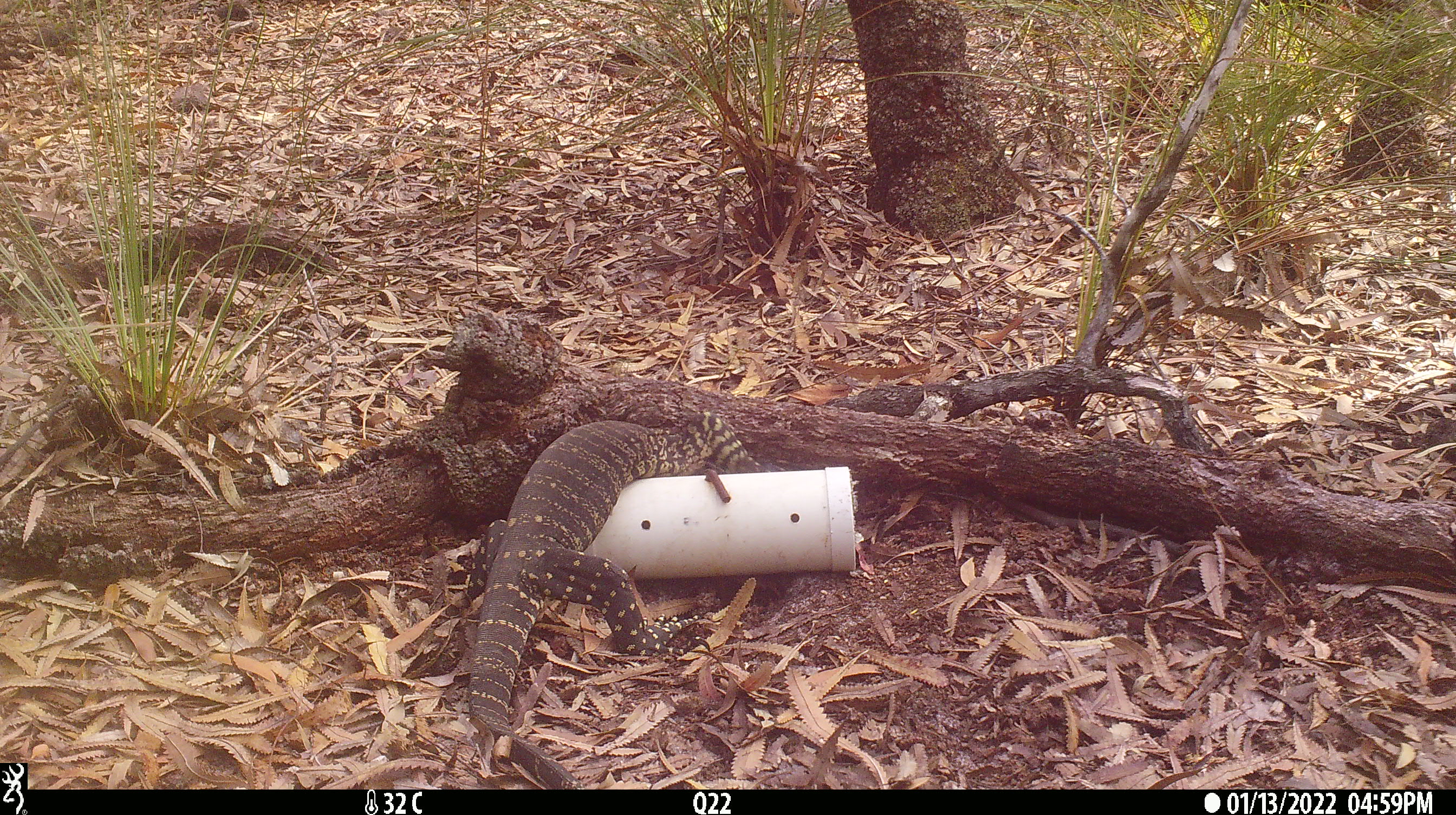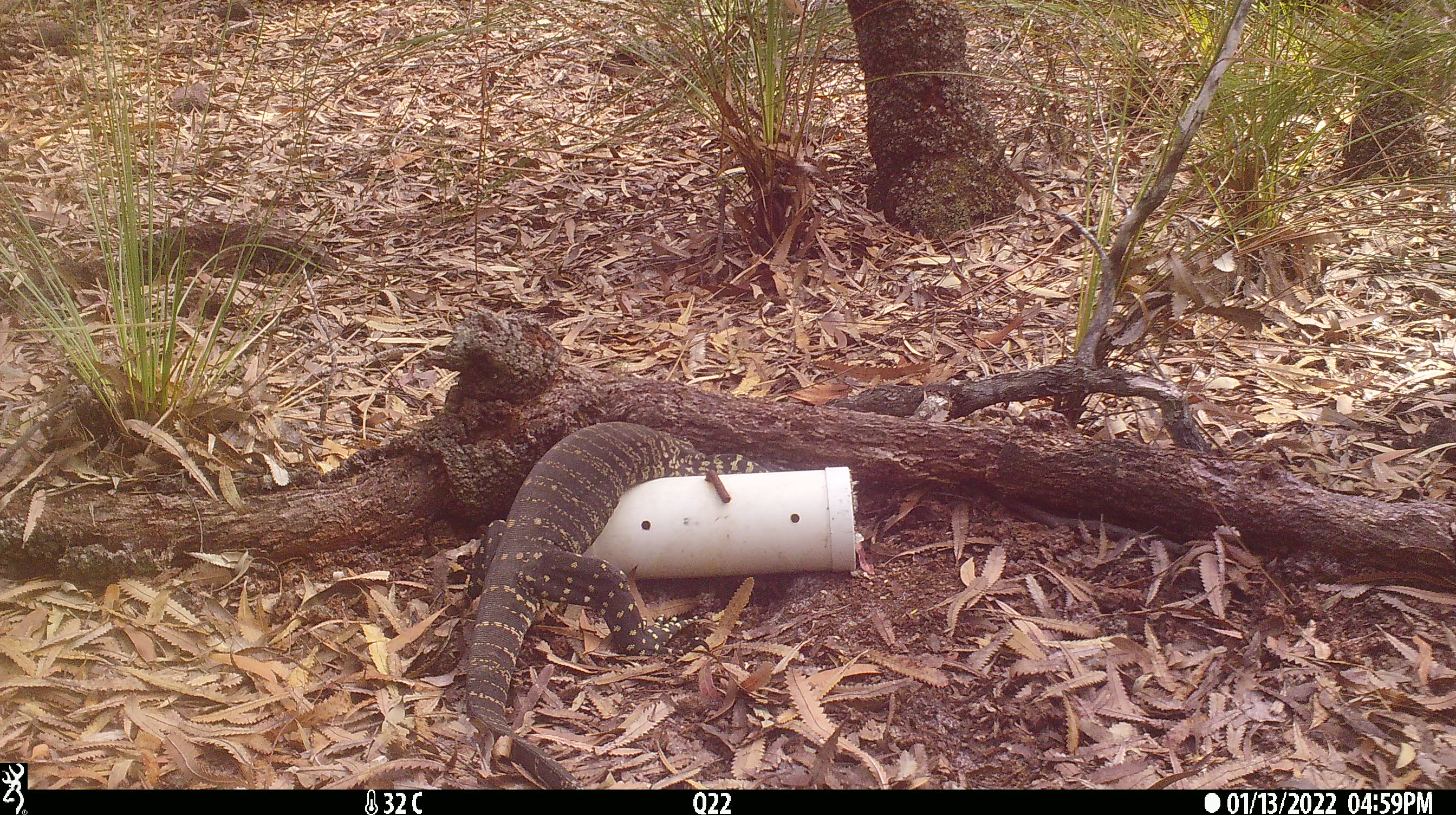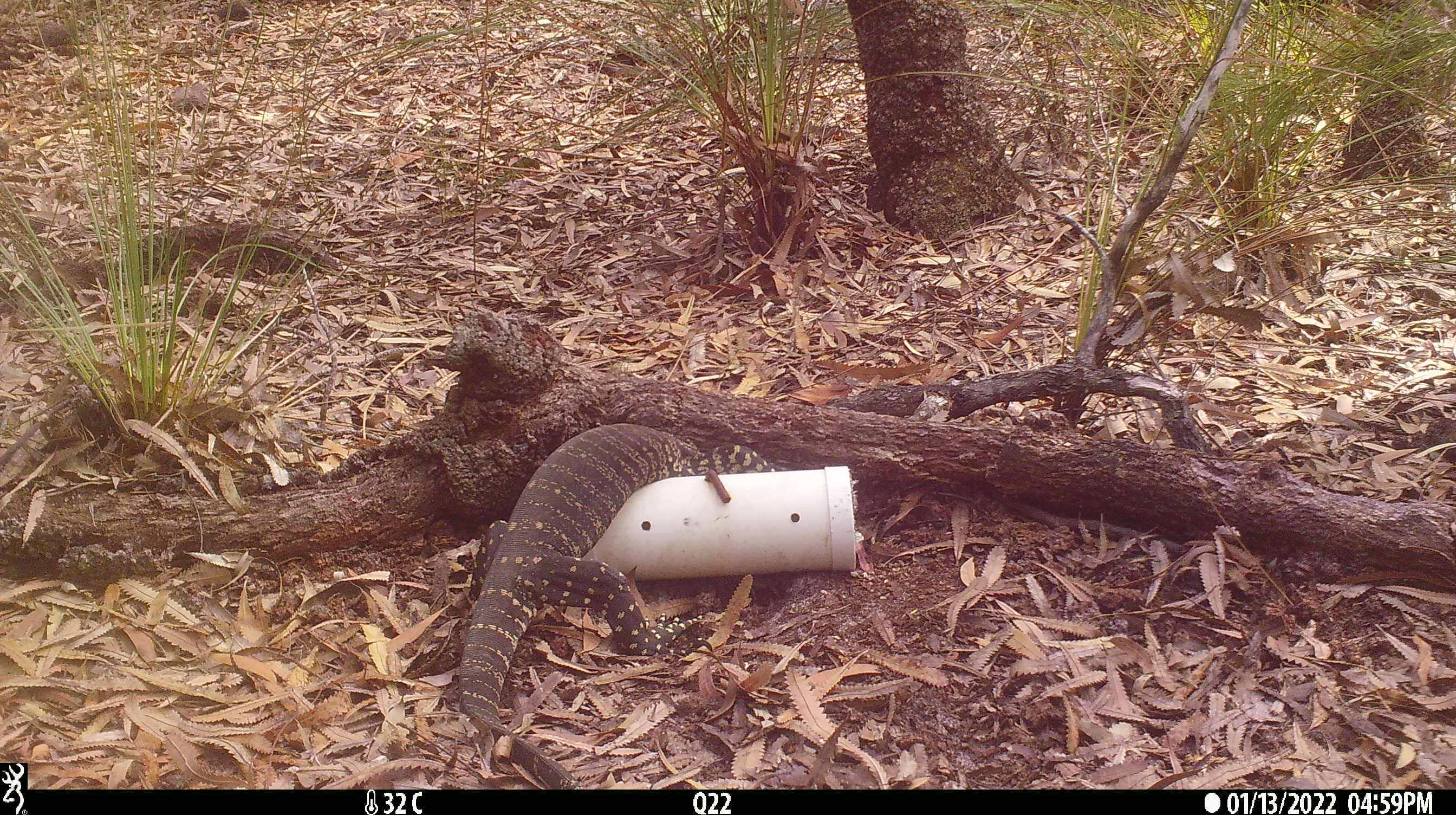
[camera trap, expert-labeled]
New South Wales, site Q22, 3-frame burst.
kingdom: Animalia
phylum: Chordata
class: Reptilia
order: Squamata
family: Varanidae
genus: Varanus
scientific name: Varanus varius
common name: lace monitor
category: goanna